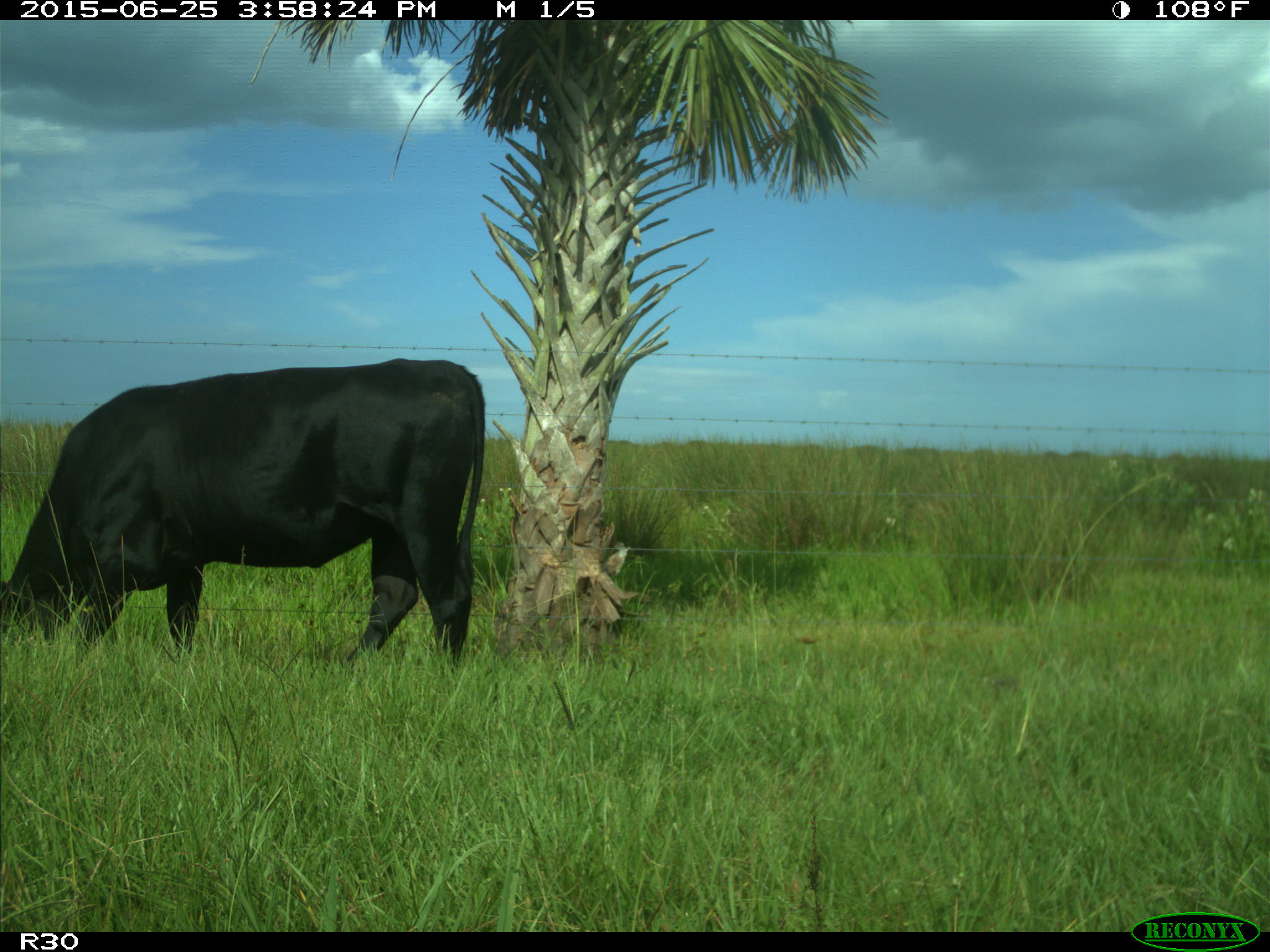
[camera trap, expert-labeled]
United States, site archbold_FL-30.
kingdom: Animalia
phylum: Chordata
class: Mammalia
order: Artiodactyla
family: Bovidae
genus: Bos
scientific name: Bos taurus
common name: domestic cow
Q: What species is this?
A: Bos taurus (domestic cow).